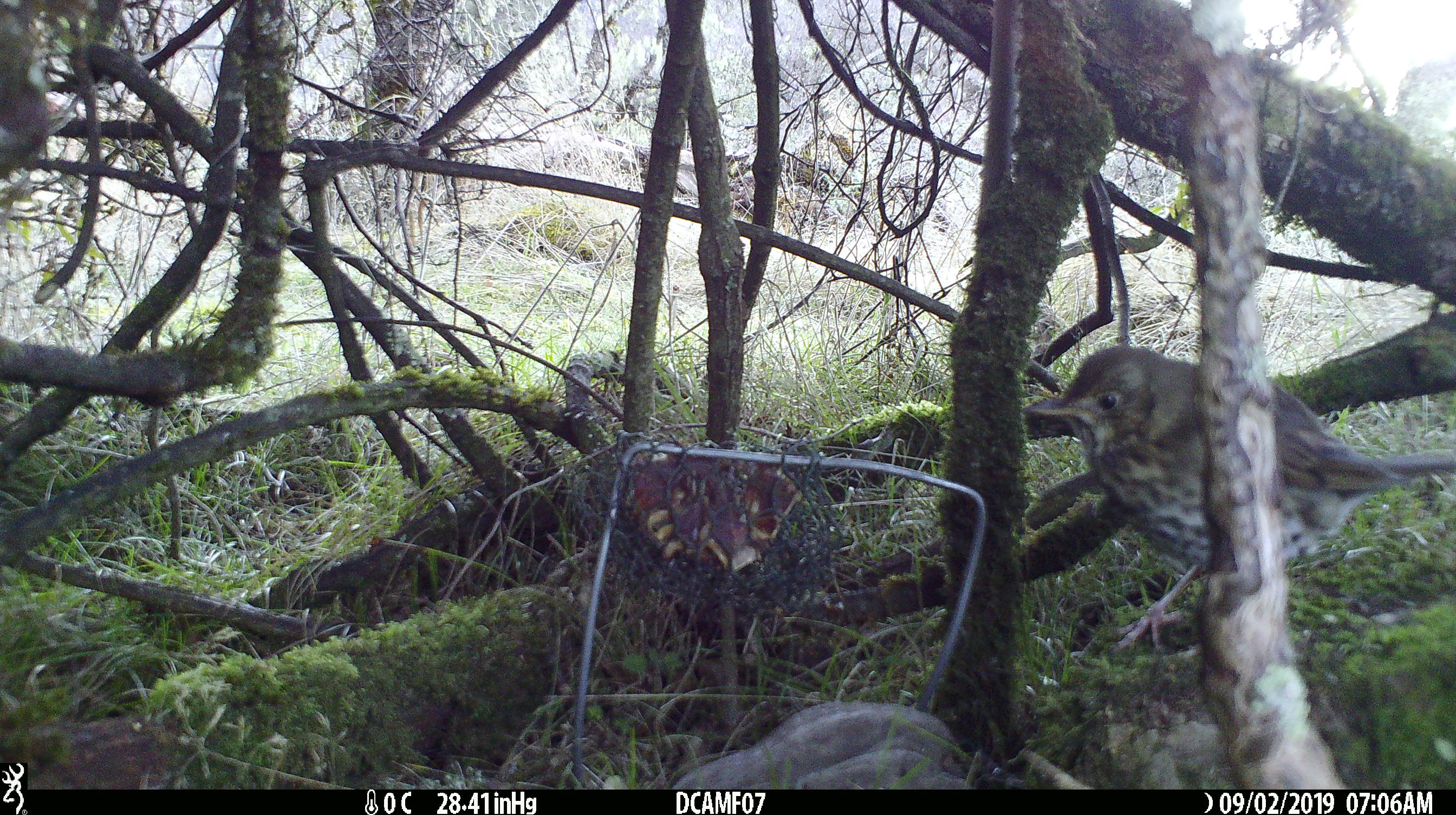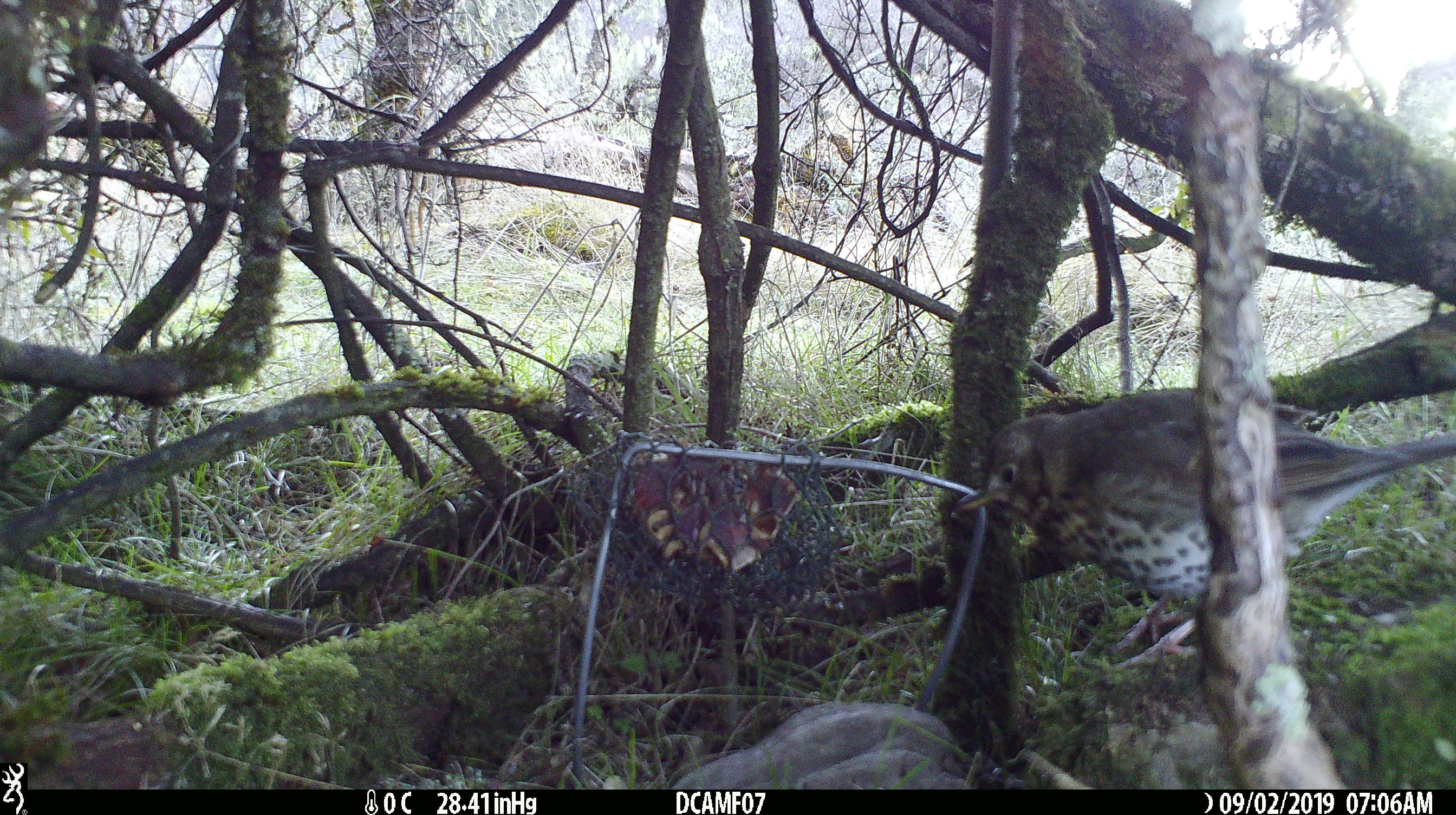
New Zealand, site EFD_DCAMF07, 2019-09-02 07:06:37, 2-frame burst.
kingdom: Animalia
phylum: Chordata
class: Aves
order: Passeriformes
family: Turdidae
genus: Turdus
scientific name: Turdus philomelos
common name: song thrush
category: thrush